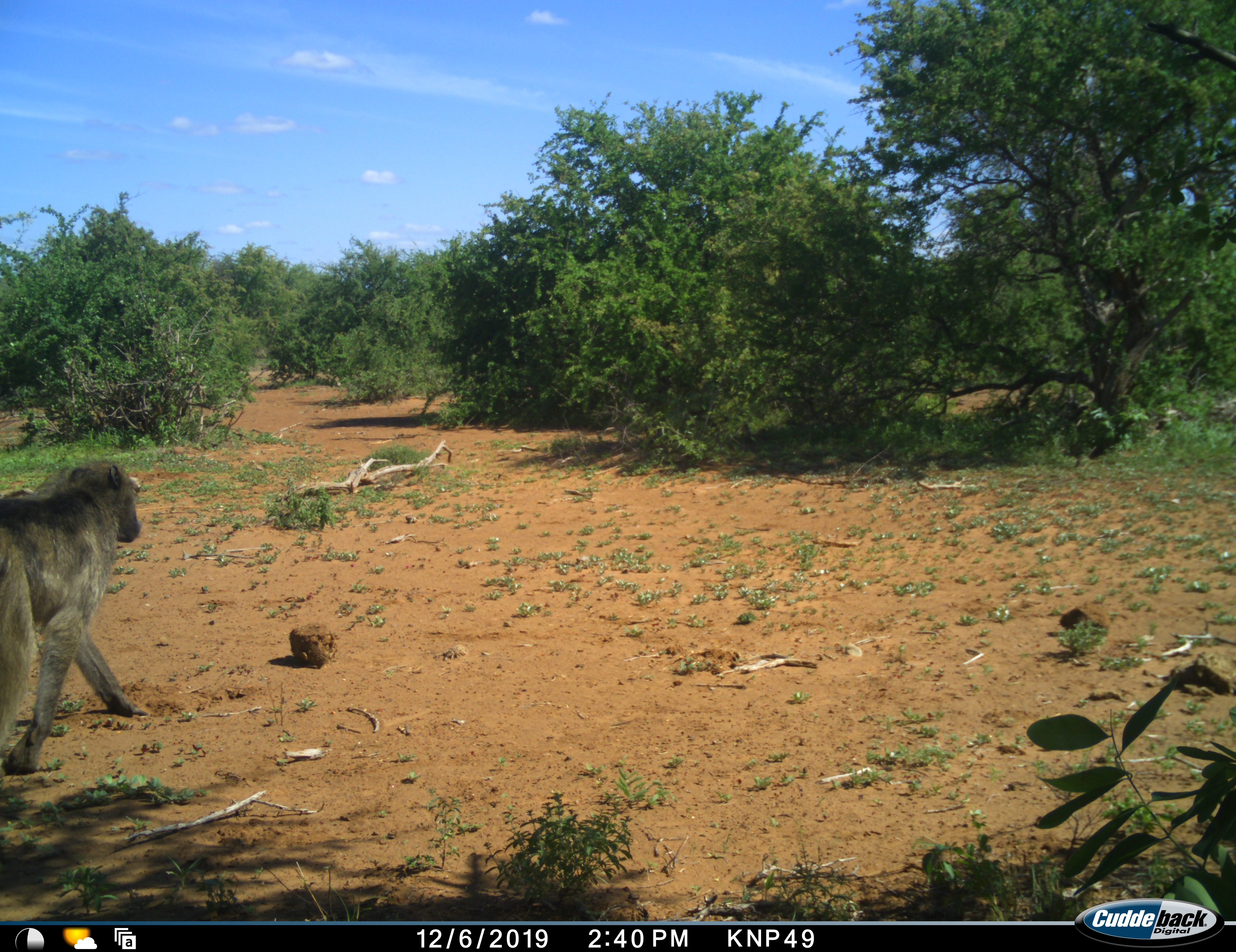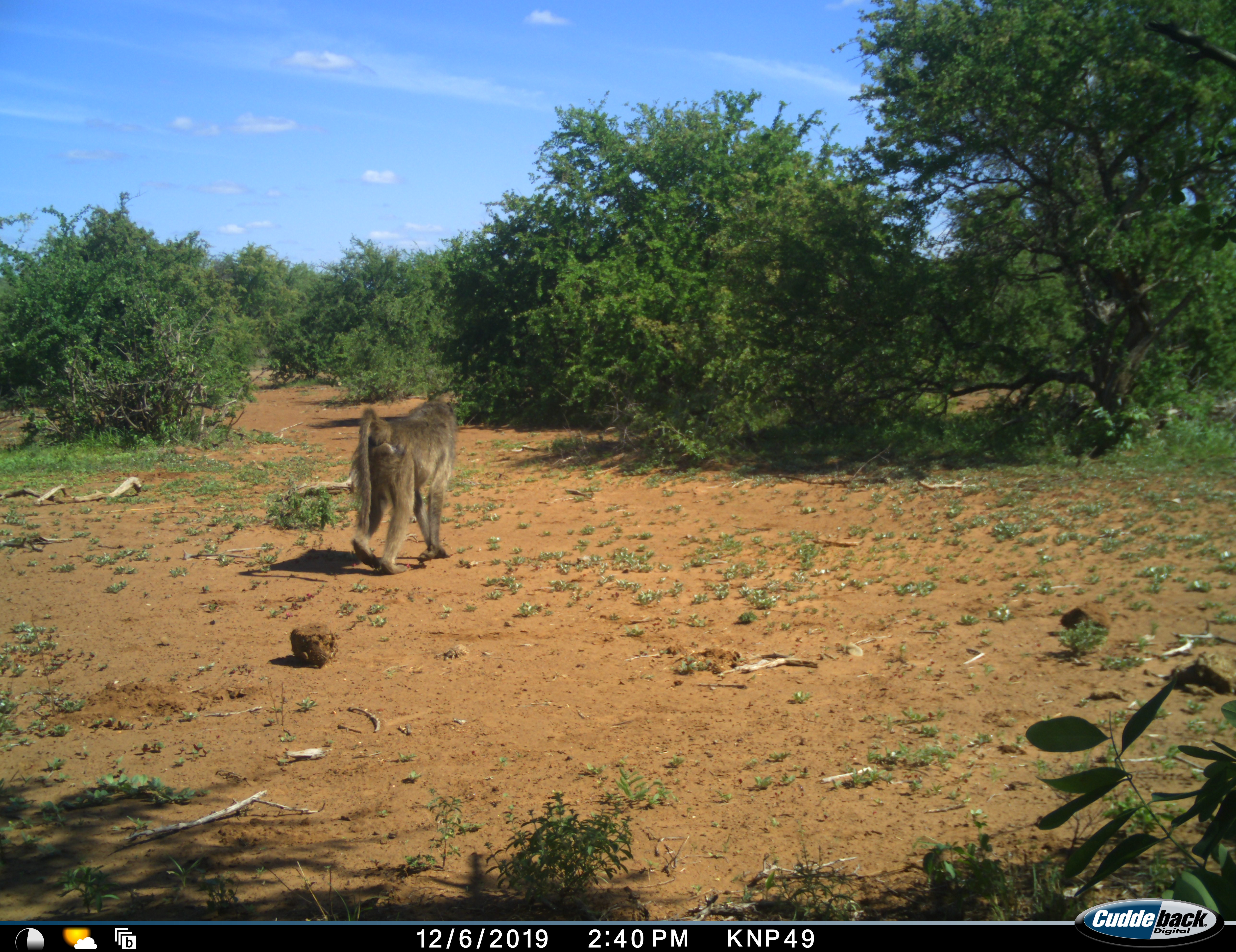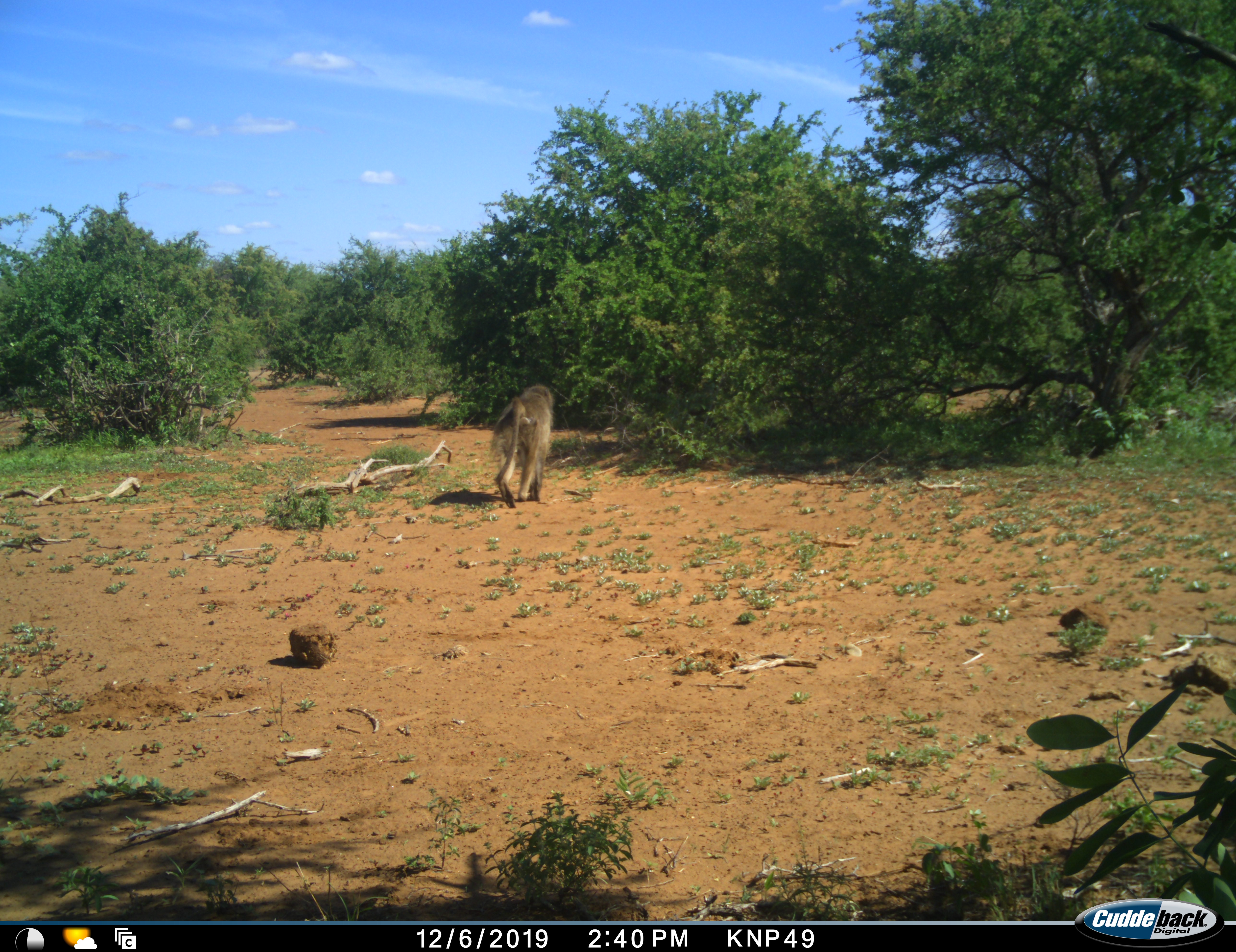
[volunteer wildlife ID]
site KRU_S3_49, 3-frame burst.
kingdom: Animalia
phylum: Chordata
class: Mammalia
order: Primates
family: Cercopithecidae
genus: Papio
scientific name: Papio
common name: baboon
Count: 1.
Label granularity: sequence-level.